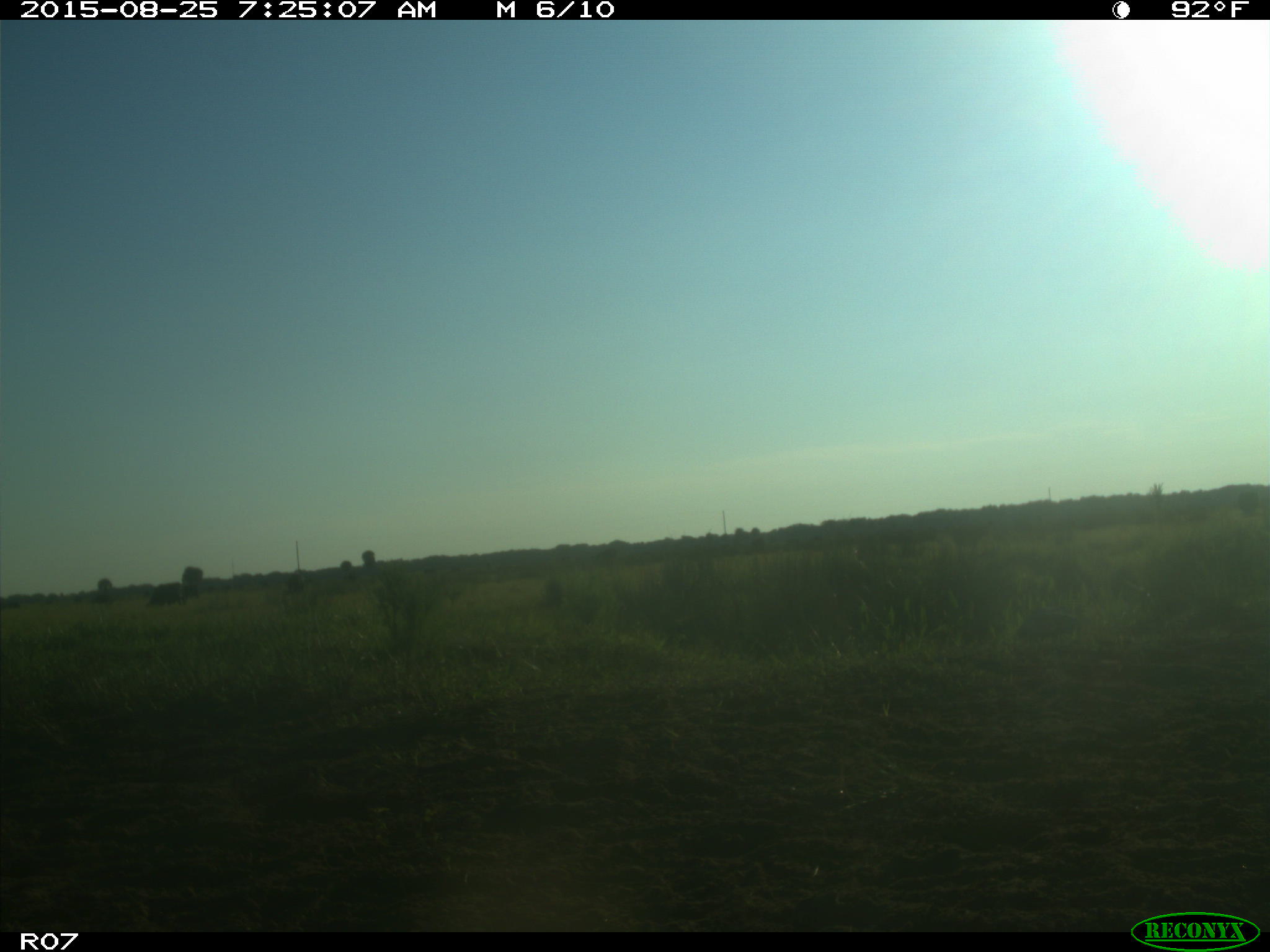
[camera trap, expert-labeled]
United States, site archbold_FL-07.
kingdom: Animalia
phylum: Chordata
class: Mammalia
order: Artiodactyla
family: Bovidae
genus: Bos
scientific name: Bos taurus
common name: domestic cow